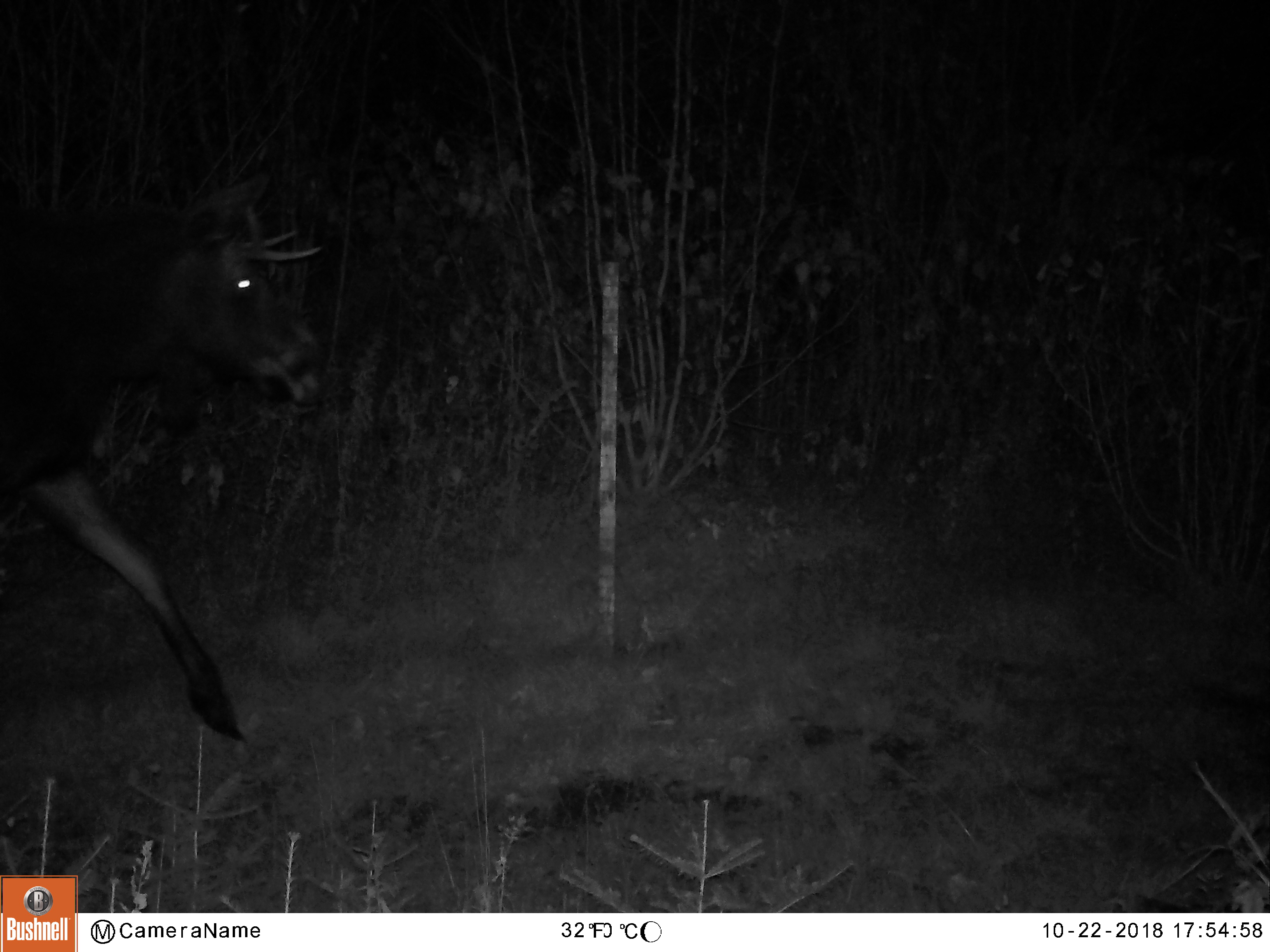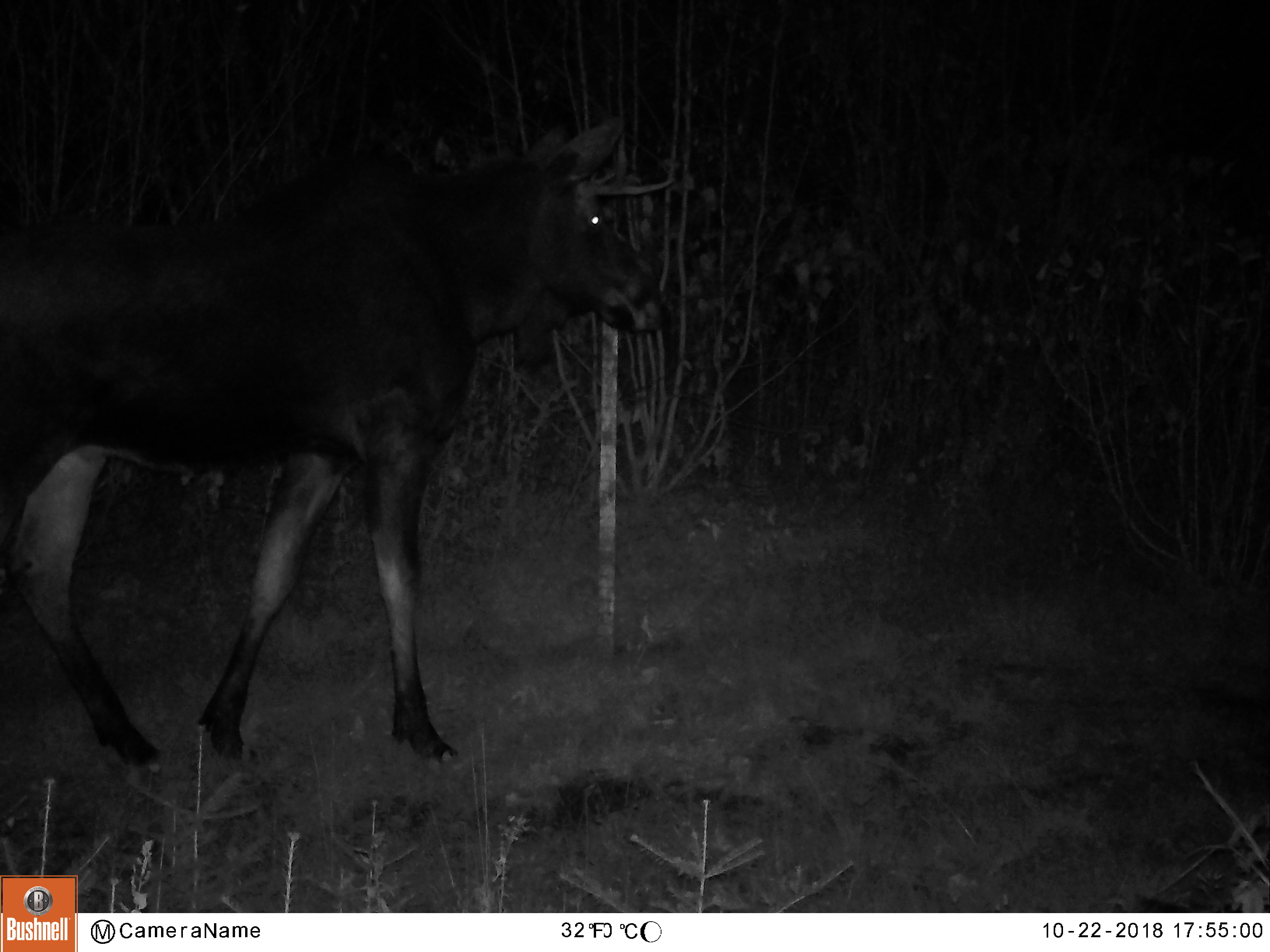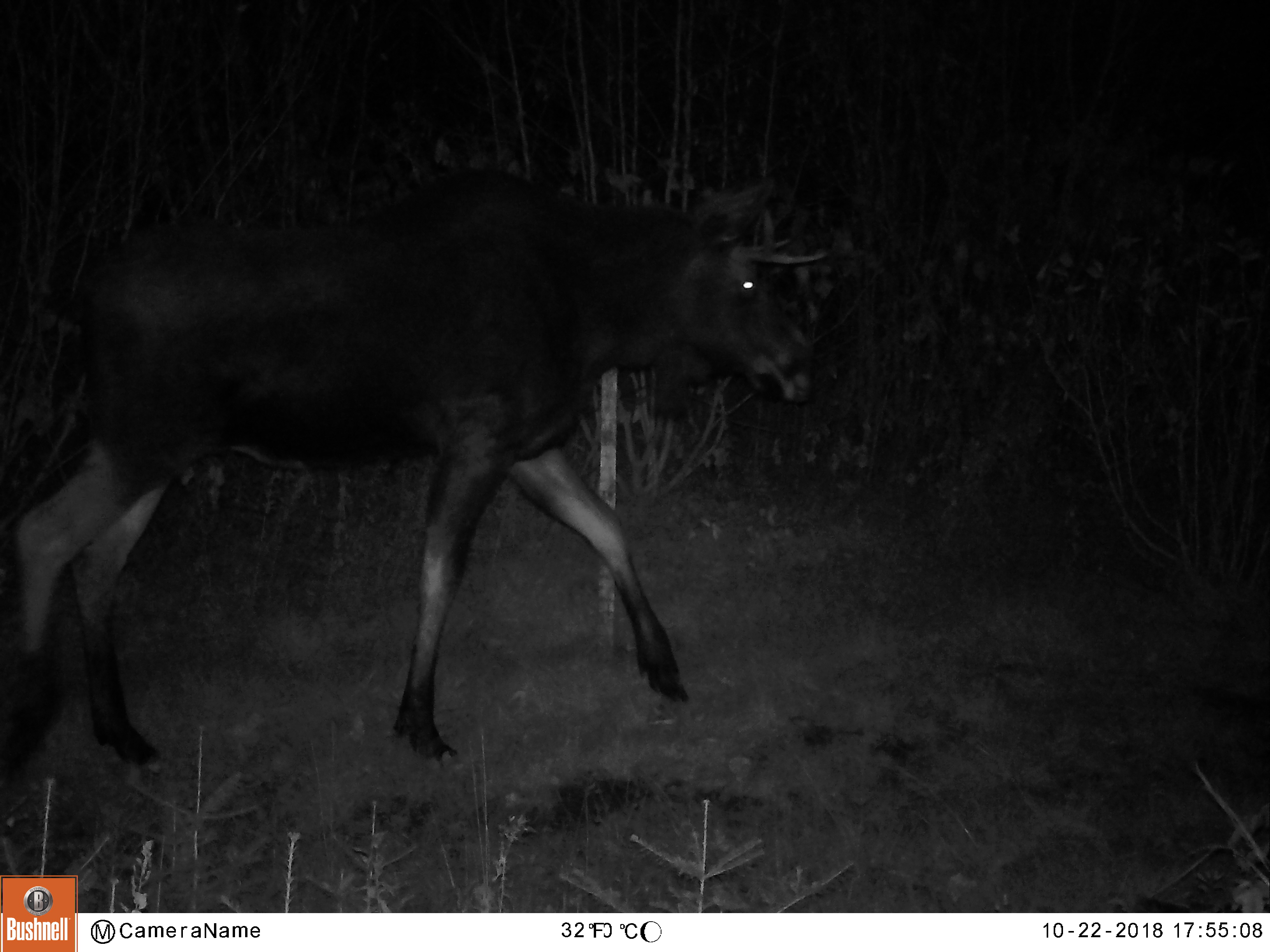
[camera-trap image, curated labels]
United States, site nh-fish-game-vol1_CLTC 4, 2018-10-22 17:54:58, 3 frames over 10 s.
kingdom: Animalia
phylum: Chordata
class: Mammalia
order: Artiodactyla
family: Cervidae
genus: Alces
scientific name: Alces alces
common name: moose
Moose (Alces alces).